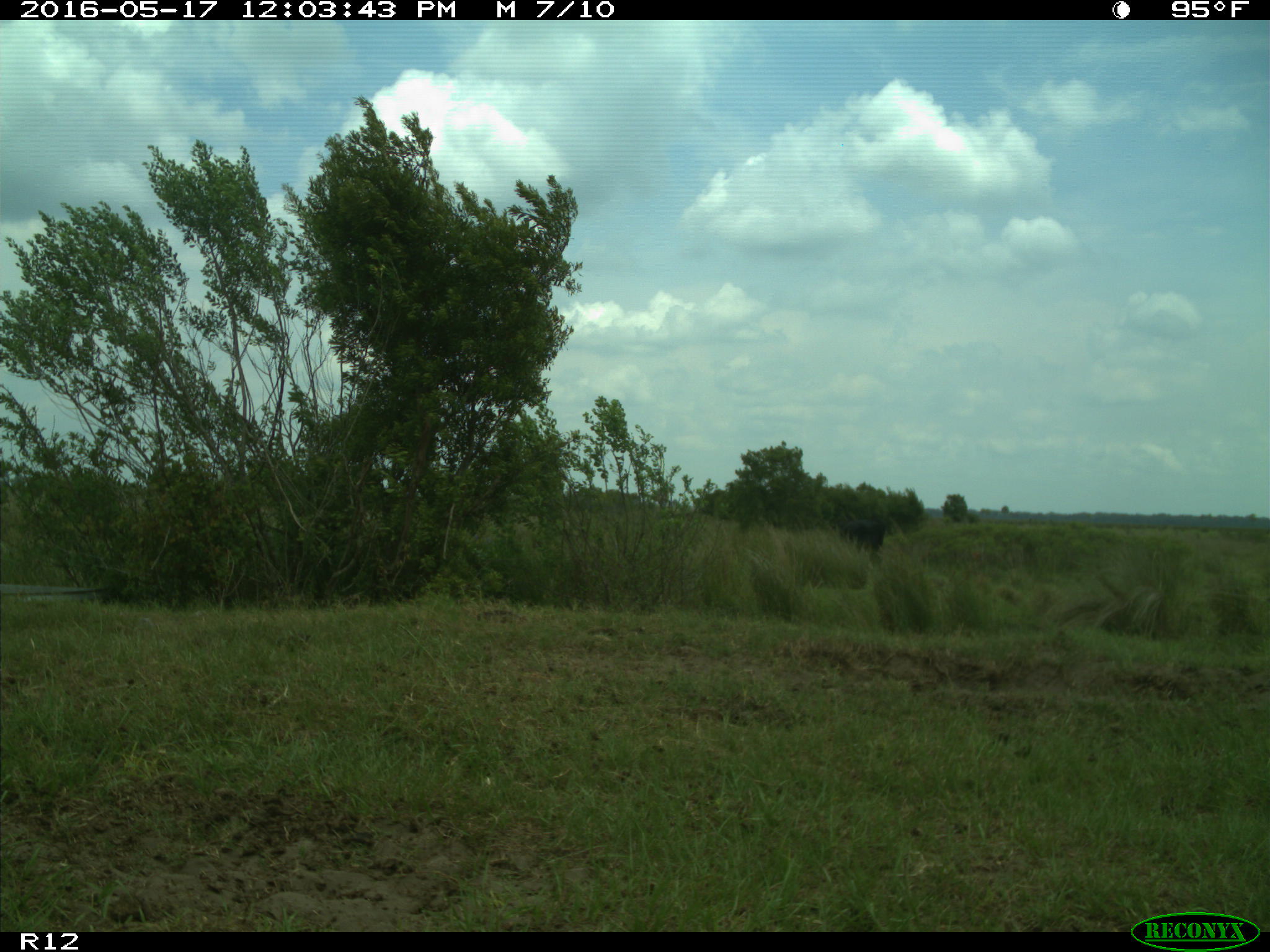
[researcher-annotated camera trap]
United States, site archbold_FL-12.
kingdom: Animalia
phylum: Chordata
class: Mammalia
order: Artiodactyla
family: Bovidae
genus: Bos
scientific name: Bos taurus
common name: domestic cow